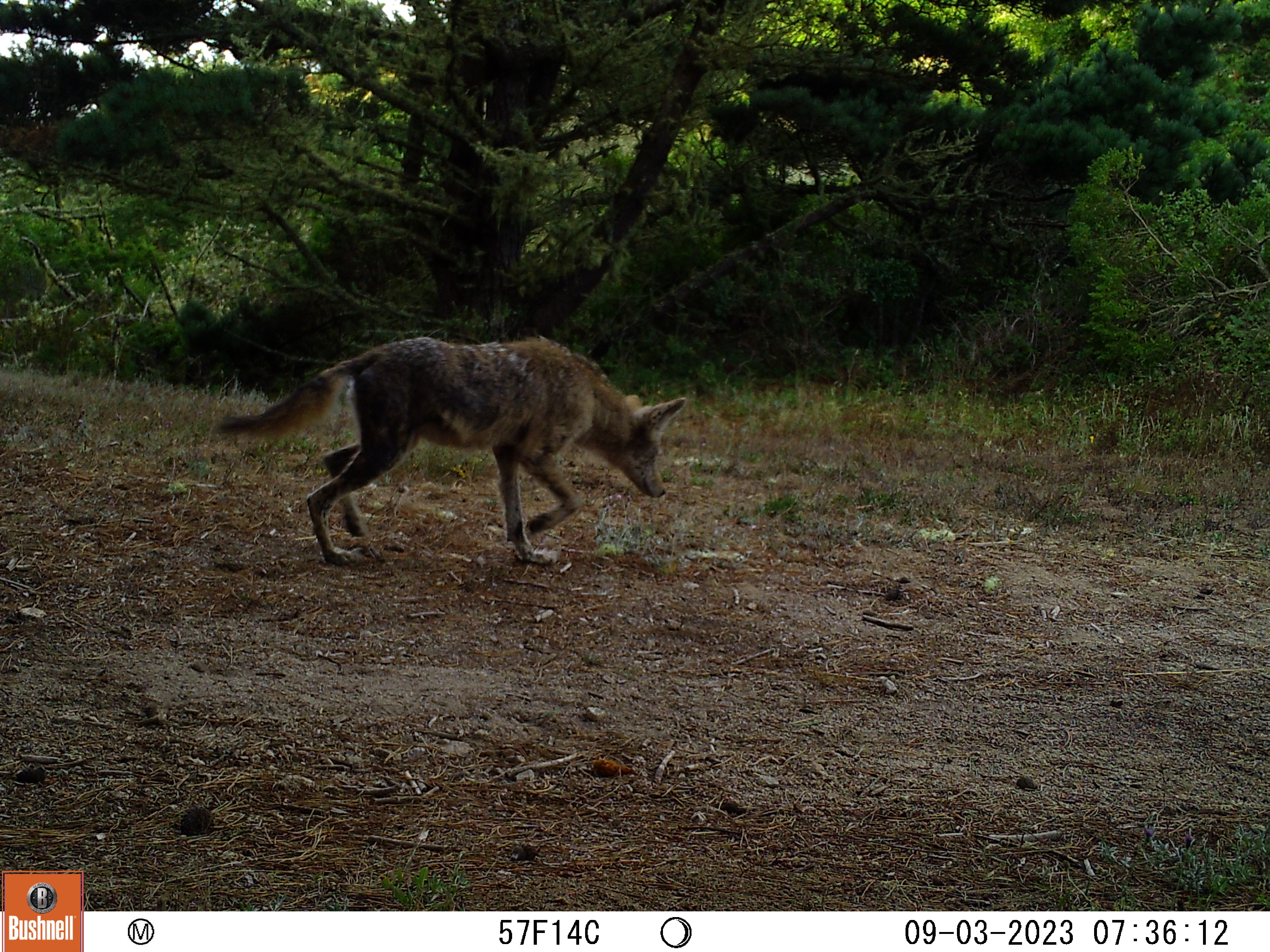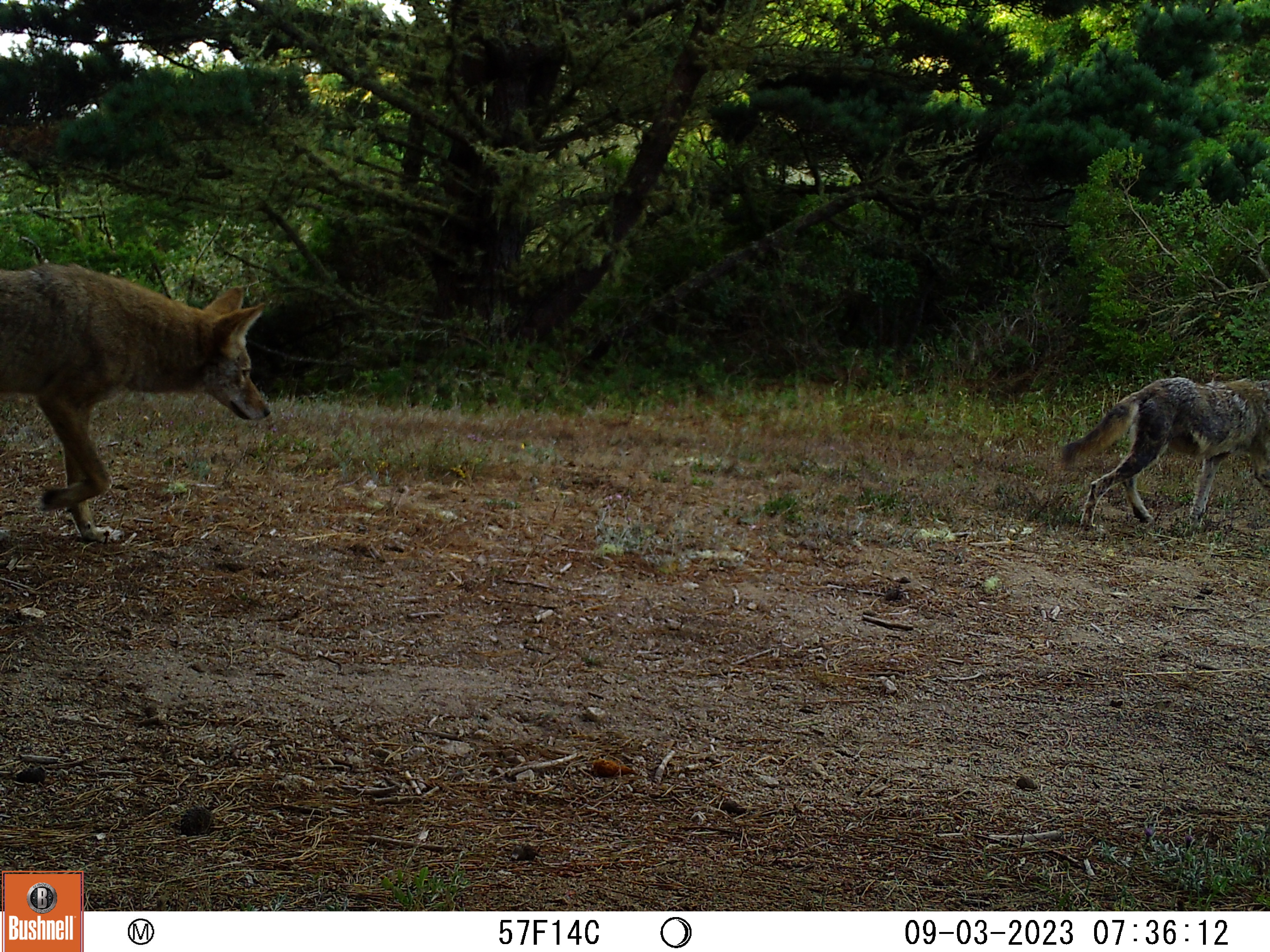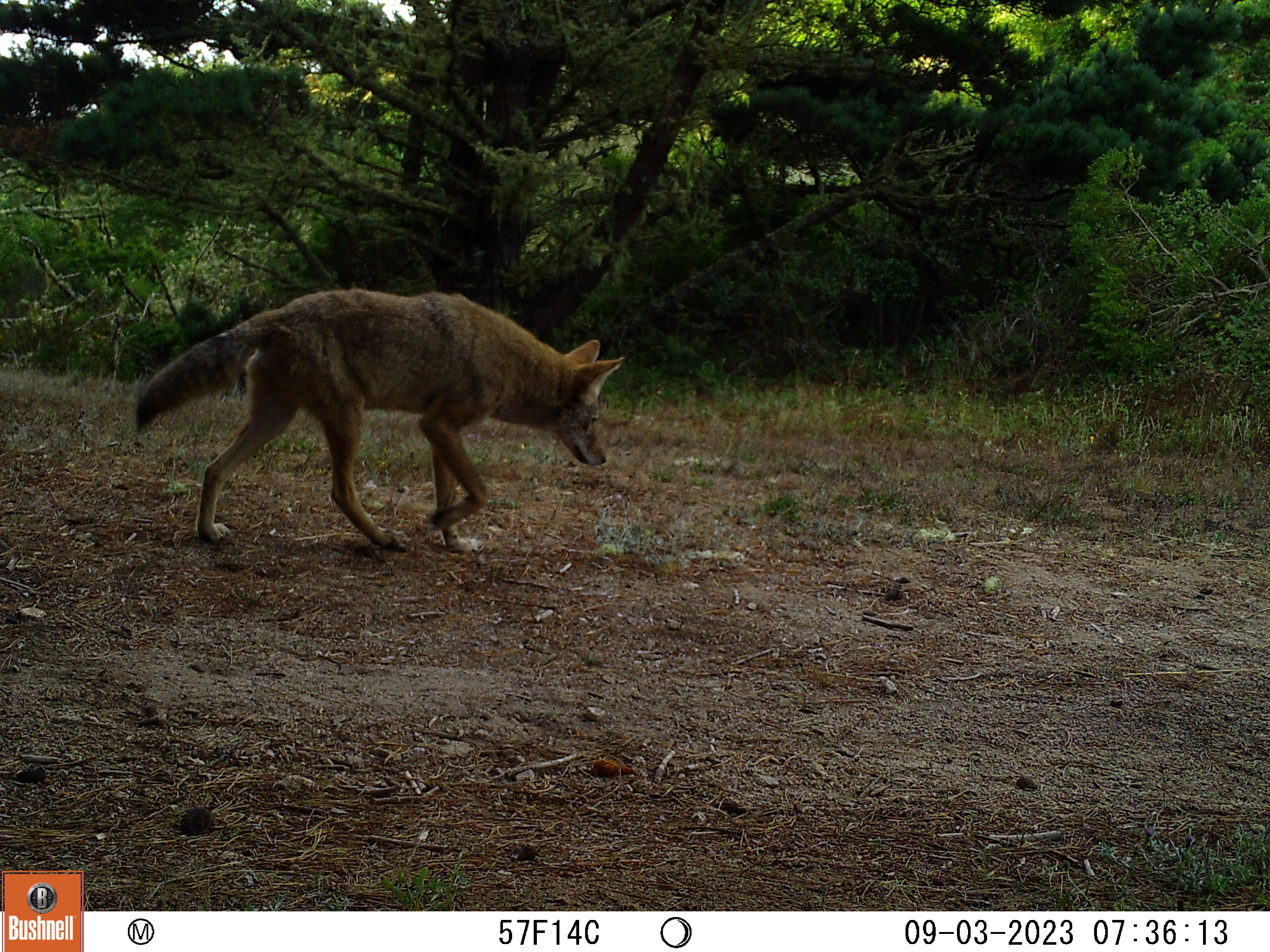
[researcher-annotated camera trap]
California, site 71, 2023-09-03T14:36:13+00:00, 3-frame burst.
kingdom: Animalia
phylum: Chordata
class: Mammalia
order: Carnivora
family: Canidae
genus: Canis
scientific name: Canis latrans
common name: coyote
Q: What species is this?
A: Coyote (Canis latrans).